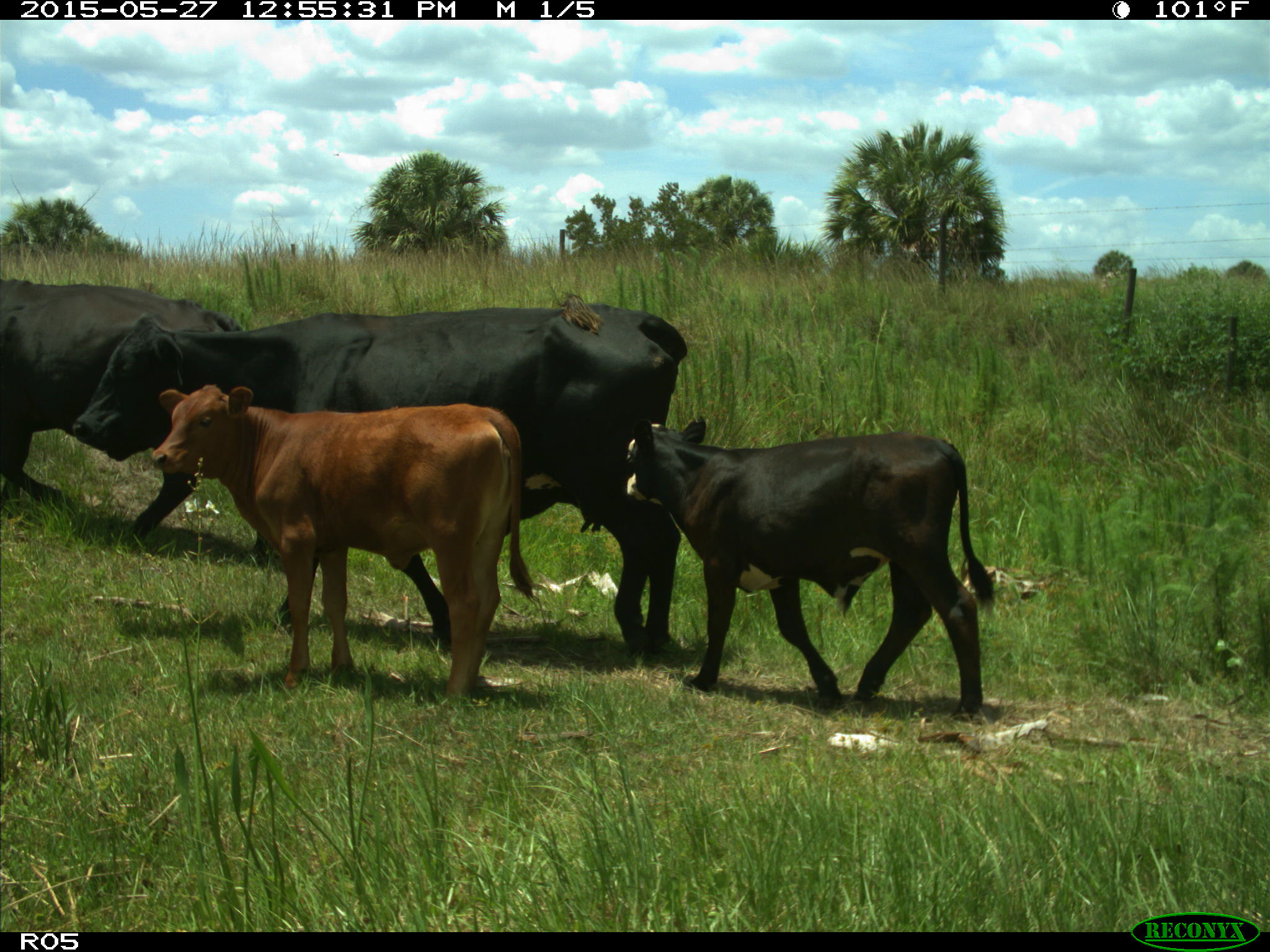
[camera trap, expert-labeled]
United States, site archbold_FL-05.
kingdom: Animalia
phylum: Chordata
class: Mammalia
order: Artiodactyla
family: Bovidae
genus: Bos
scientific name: Bos taurus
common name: domestic cow